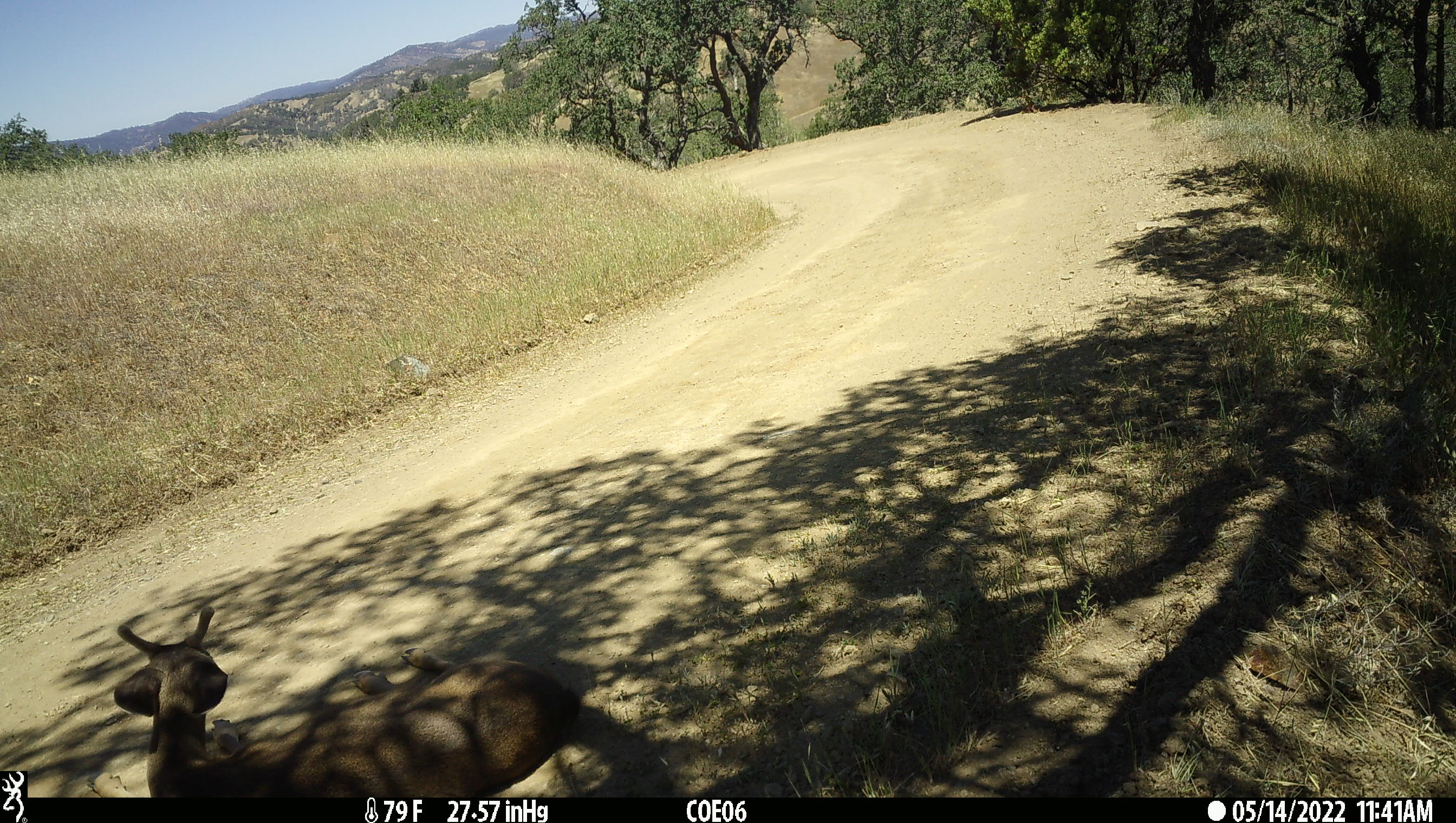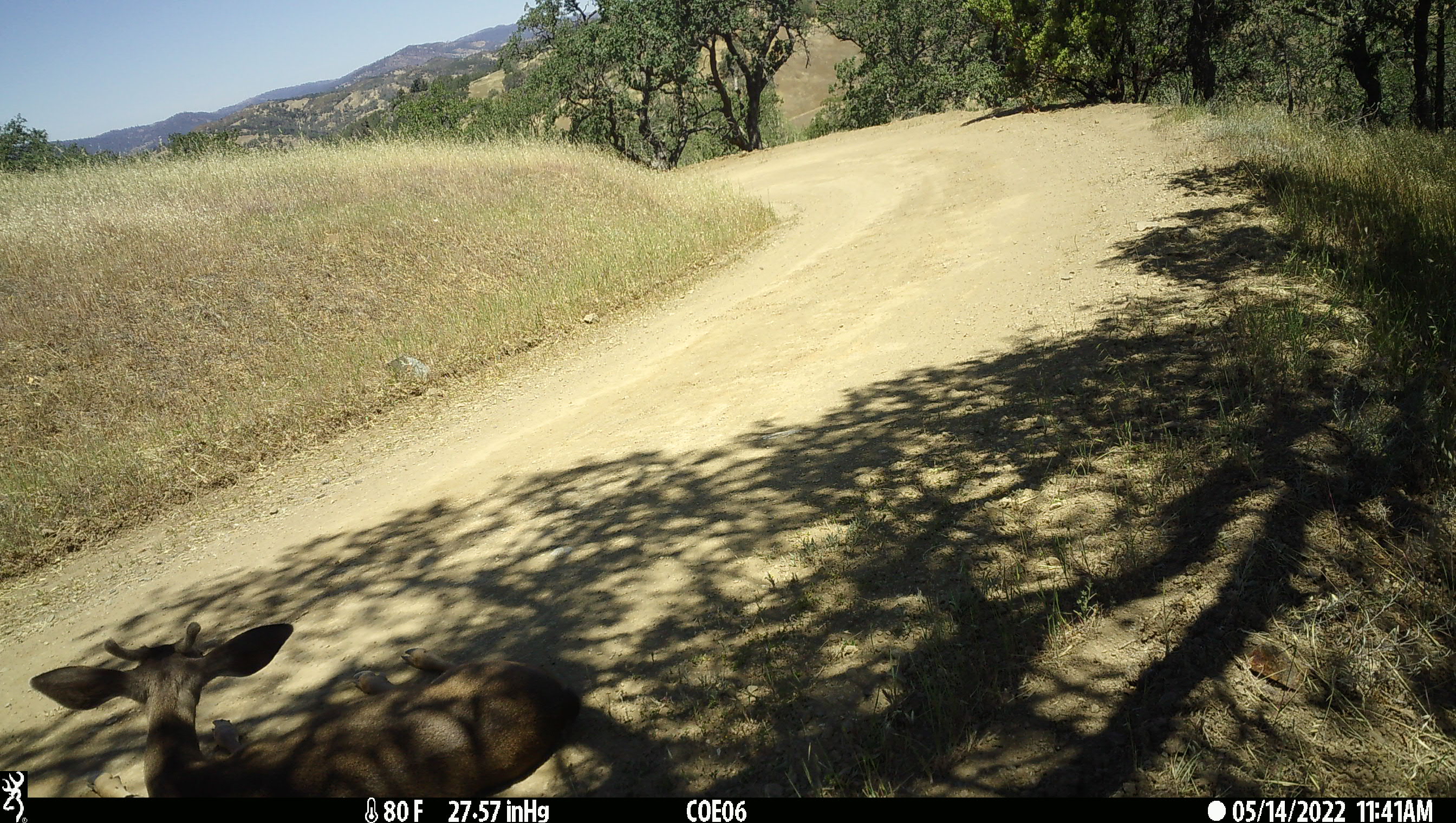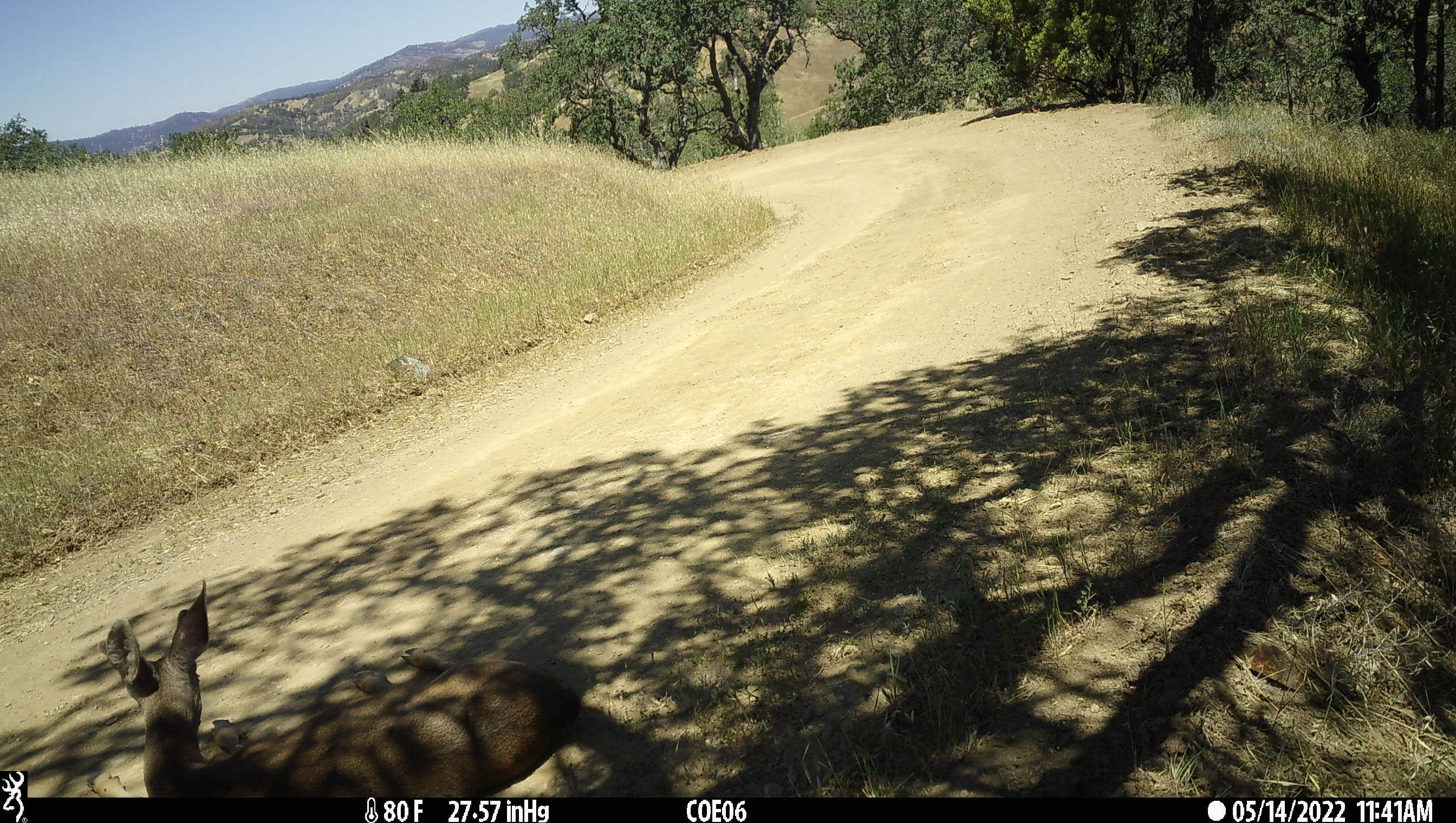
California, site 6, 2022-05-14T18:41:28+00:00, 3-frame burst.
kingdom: Animalia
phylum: Chordata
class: Mammalia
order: Artiodactyla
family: Cervidae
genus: Odocoileus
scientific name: Odocoileus hemionus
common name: mule deer